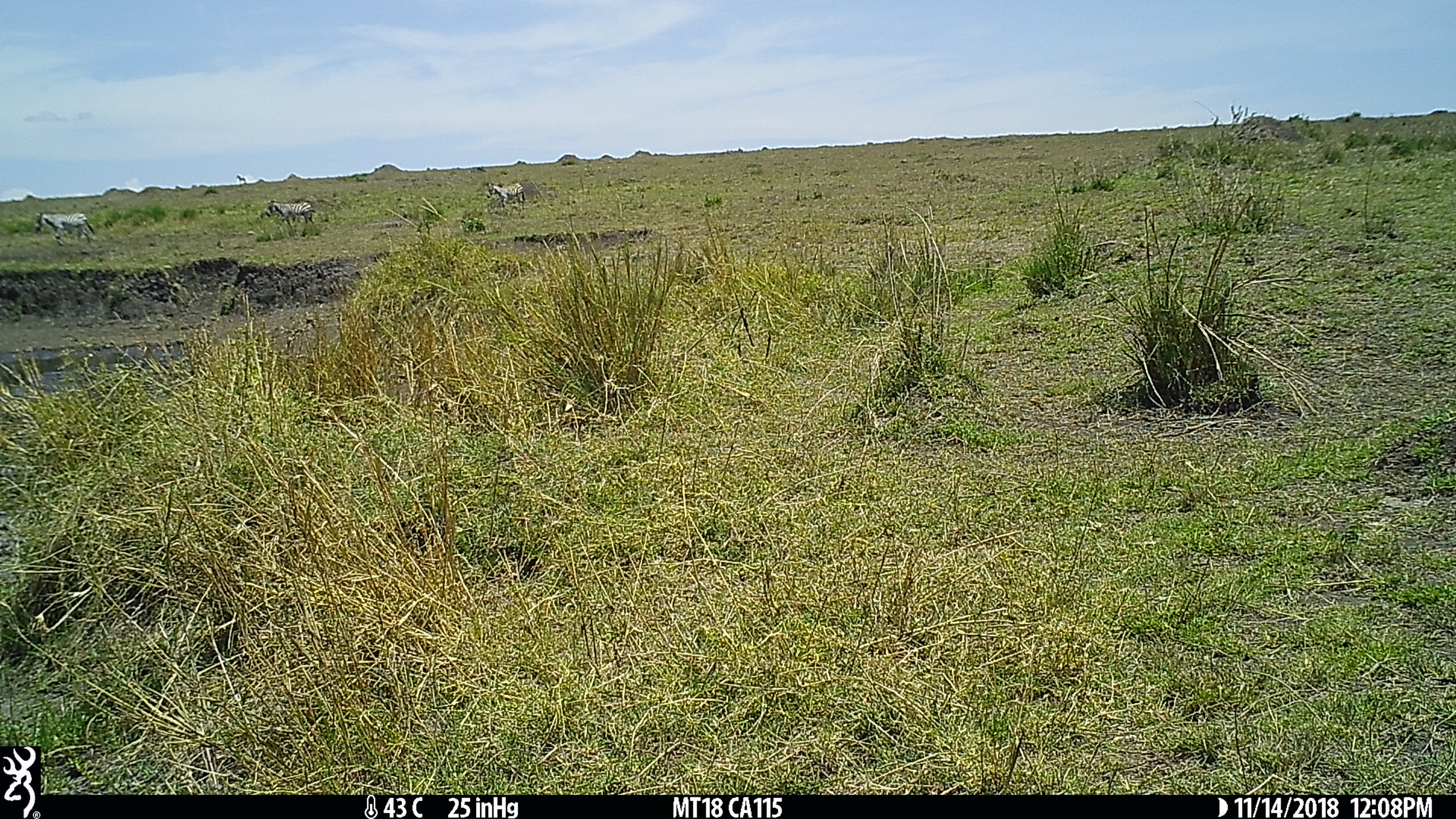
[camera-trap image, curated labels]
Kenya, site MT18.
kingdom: Animalia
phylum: Chordata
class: Mammalia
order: Perissodactyla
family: Equidae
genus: Equus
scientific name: Equus quagga burchellii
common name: burchell's zebra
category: zebra